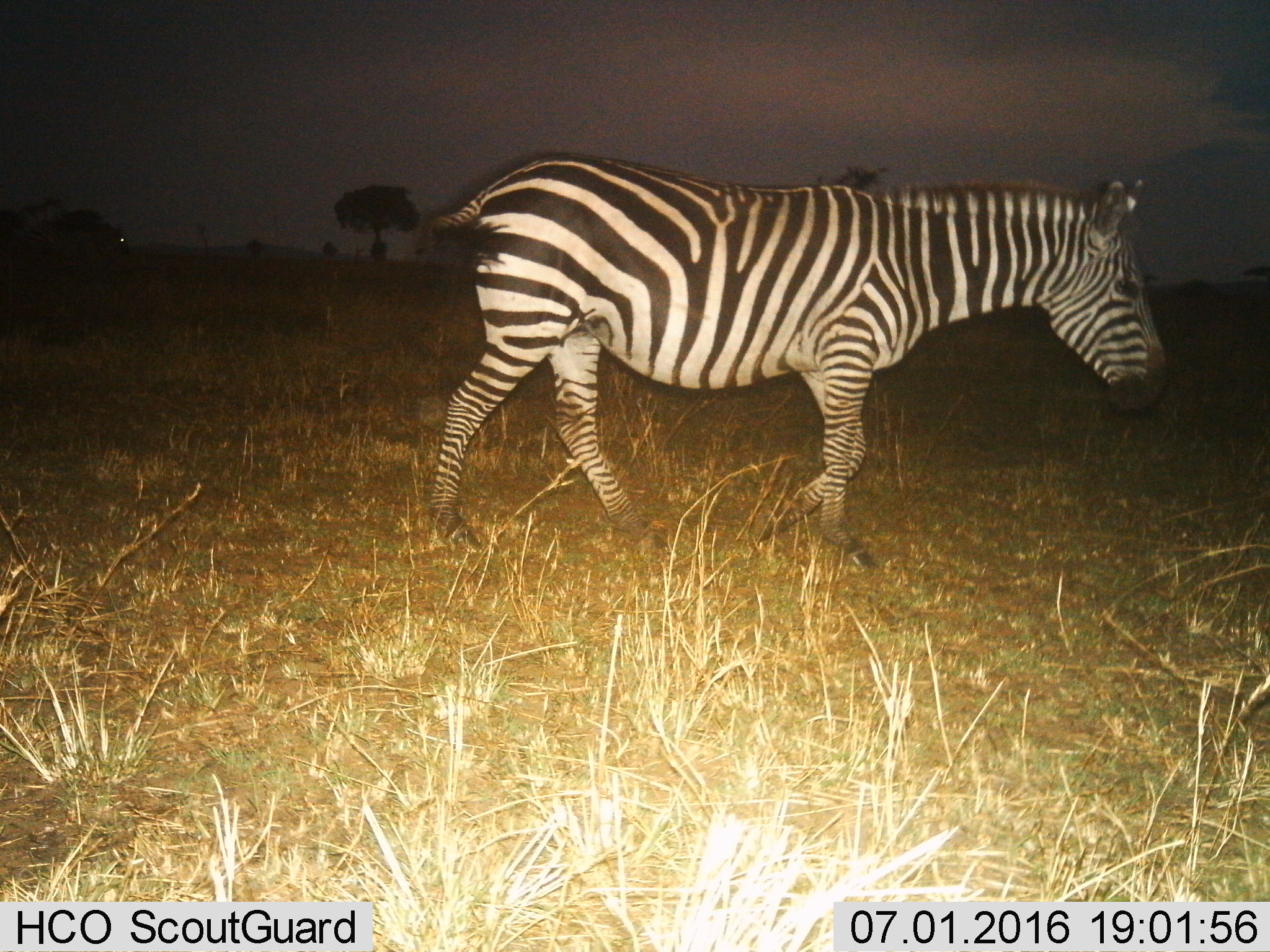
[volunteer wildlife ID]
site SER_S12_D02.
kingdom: Animalia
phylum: Chordata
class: Mammalia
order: Perissodactyla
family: Equidae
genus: Equus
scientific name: Equus quagga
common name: plains zebra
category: zebraplains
Zebraplains (plains zebra) (Equus quagga), count 1. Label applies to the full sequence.